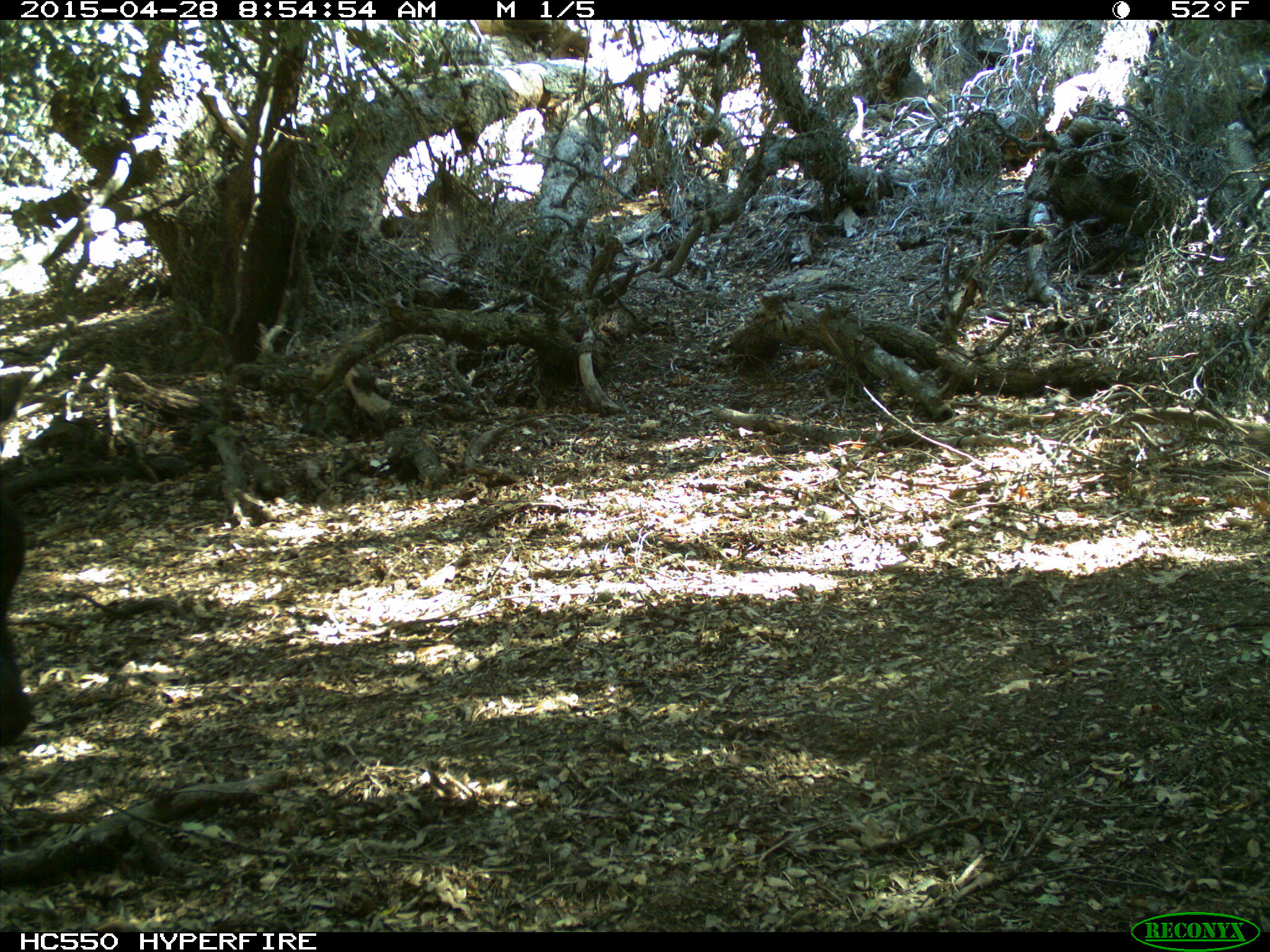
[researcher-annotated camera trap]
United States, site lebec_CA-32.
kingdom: Animalia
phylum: Chordata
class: Mammalia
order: Artiodactyla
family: Bovidae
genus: Bos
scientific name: Bos taurus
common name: domestic cow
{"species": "Bos taurus (domestic cow)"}